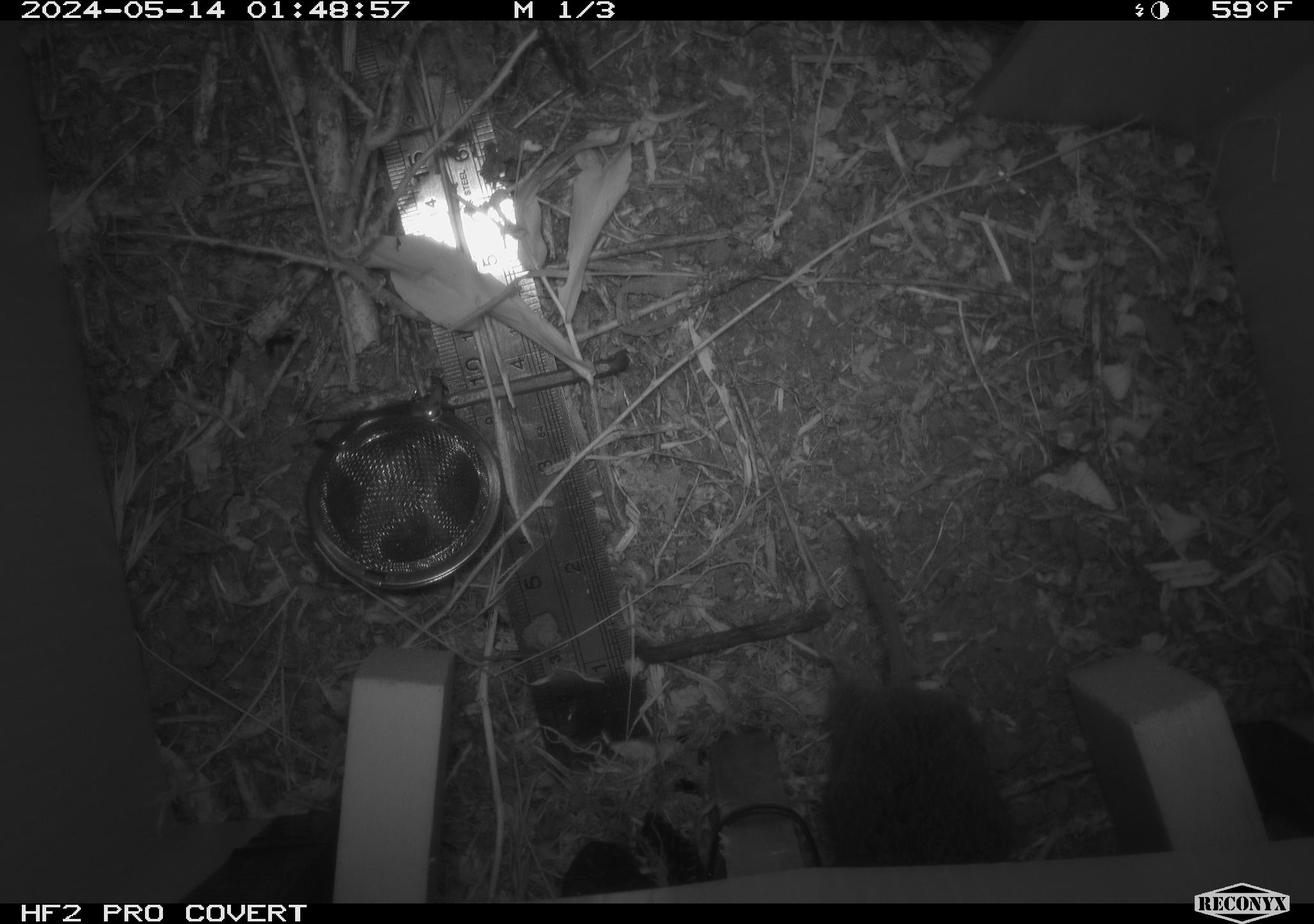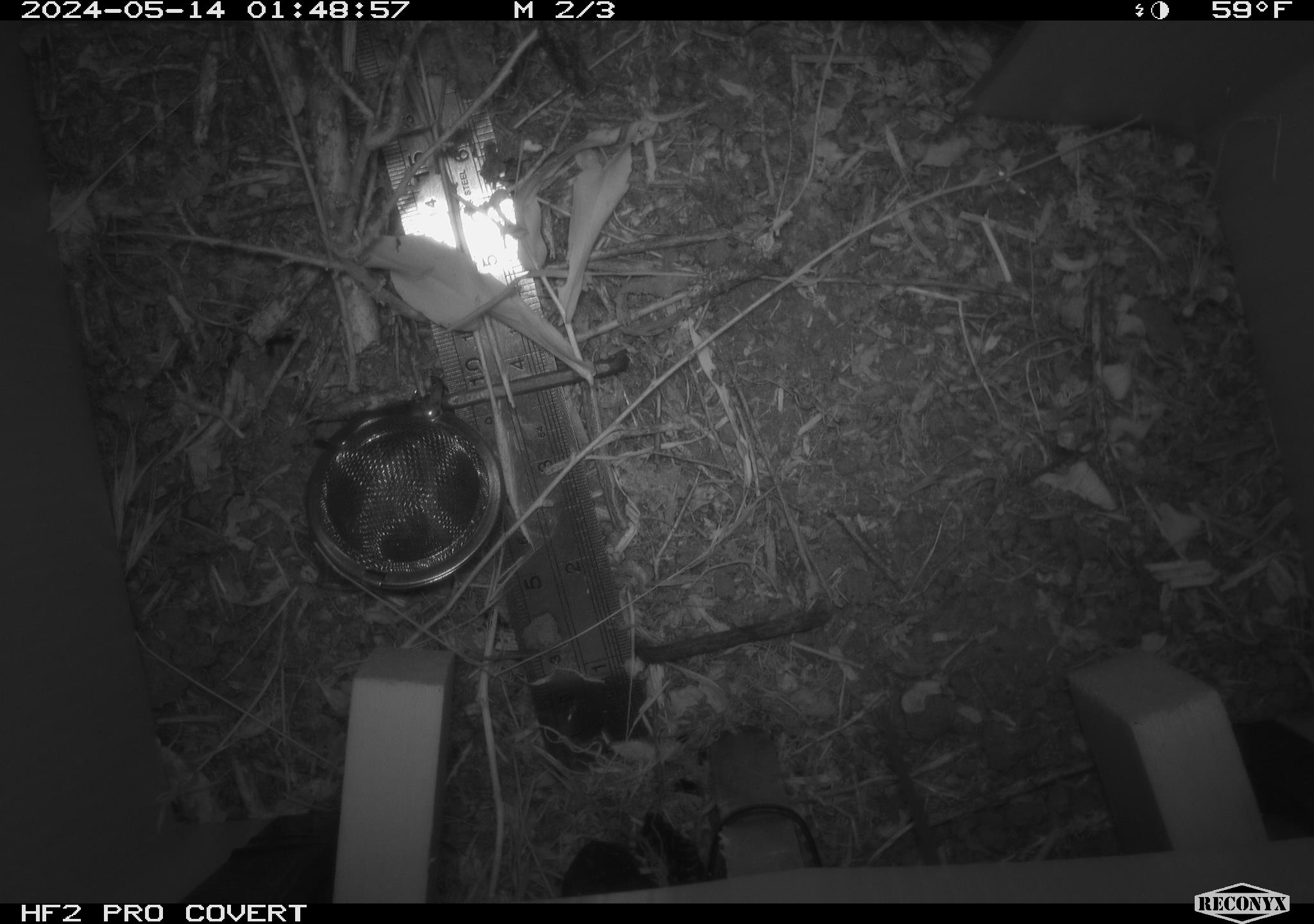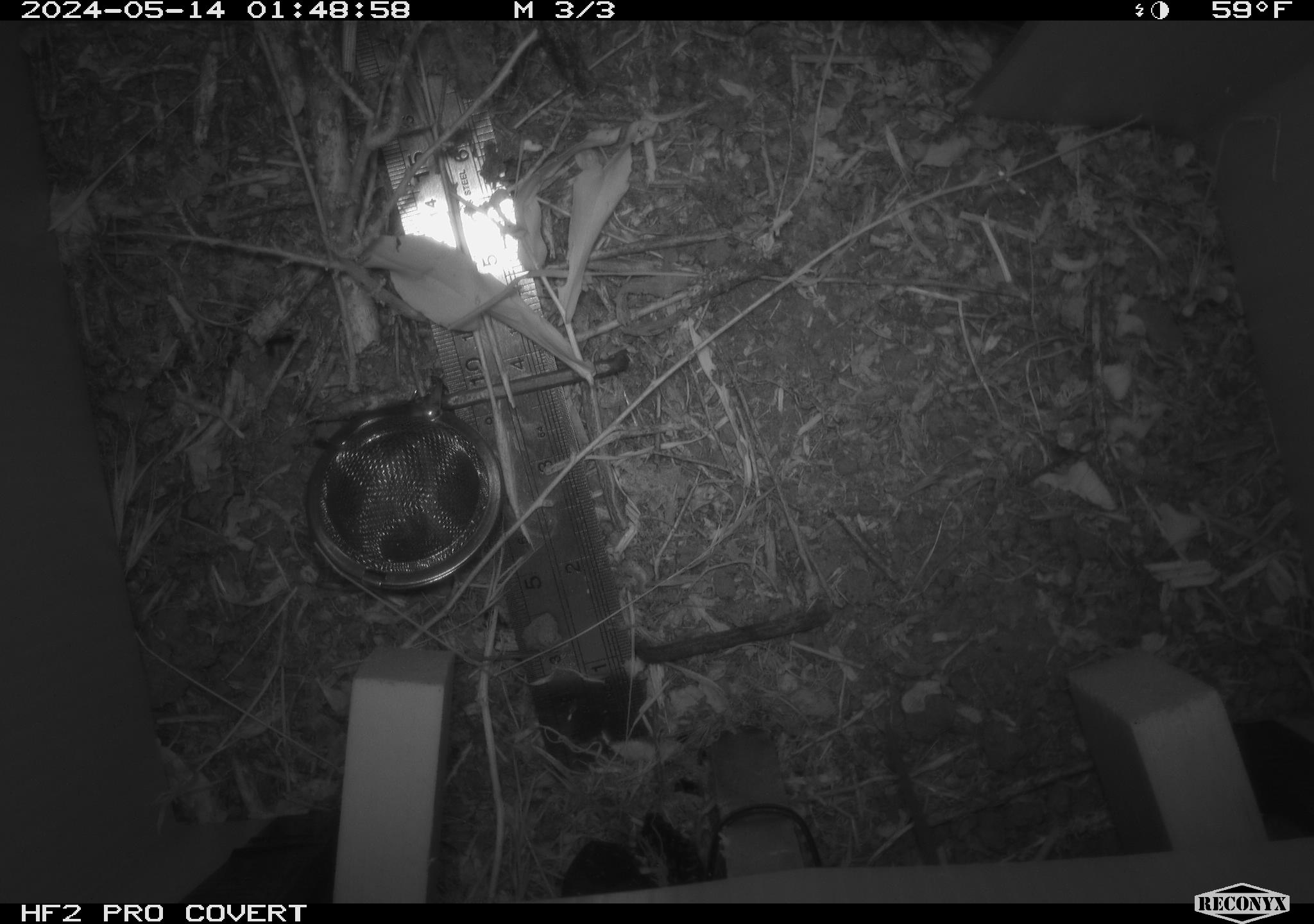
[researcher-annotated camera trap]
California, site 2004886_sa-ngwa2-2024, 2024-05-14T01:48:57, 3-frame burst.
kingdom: Animalia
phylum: Chordata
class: Mammalia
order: Rodentia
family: Cricetidae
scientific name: Arvicolinae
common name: voles, lemmings, and muskrats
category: arvicolinae subfamily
Arvicolinae subfamily (voles, lemmings, and muskrats) (Arvicolinae).